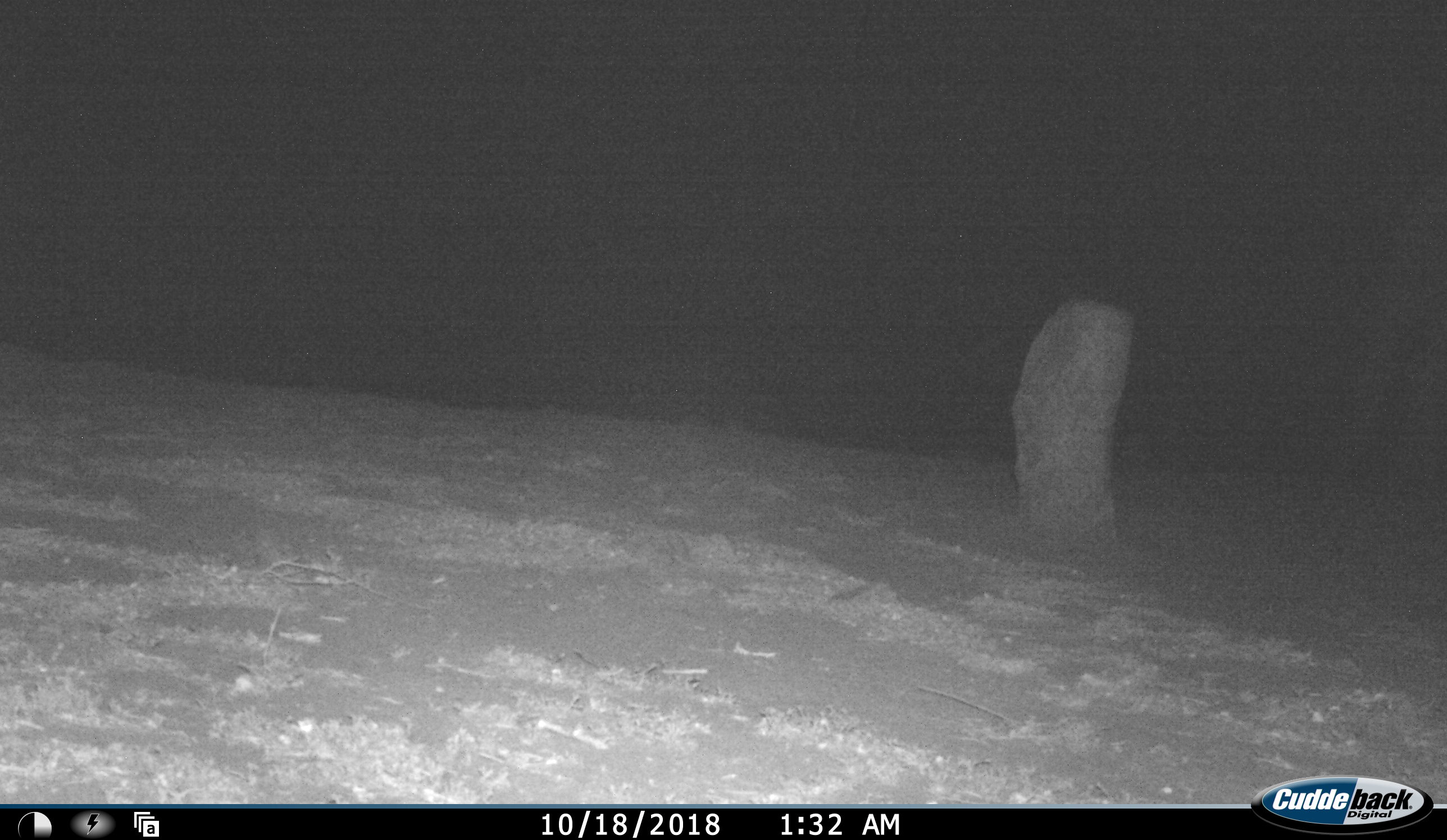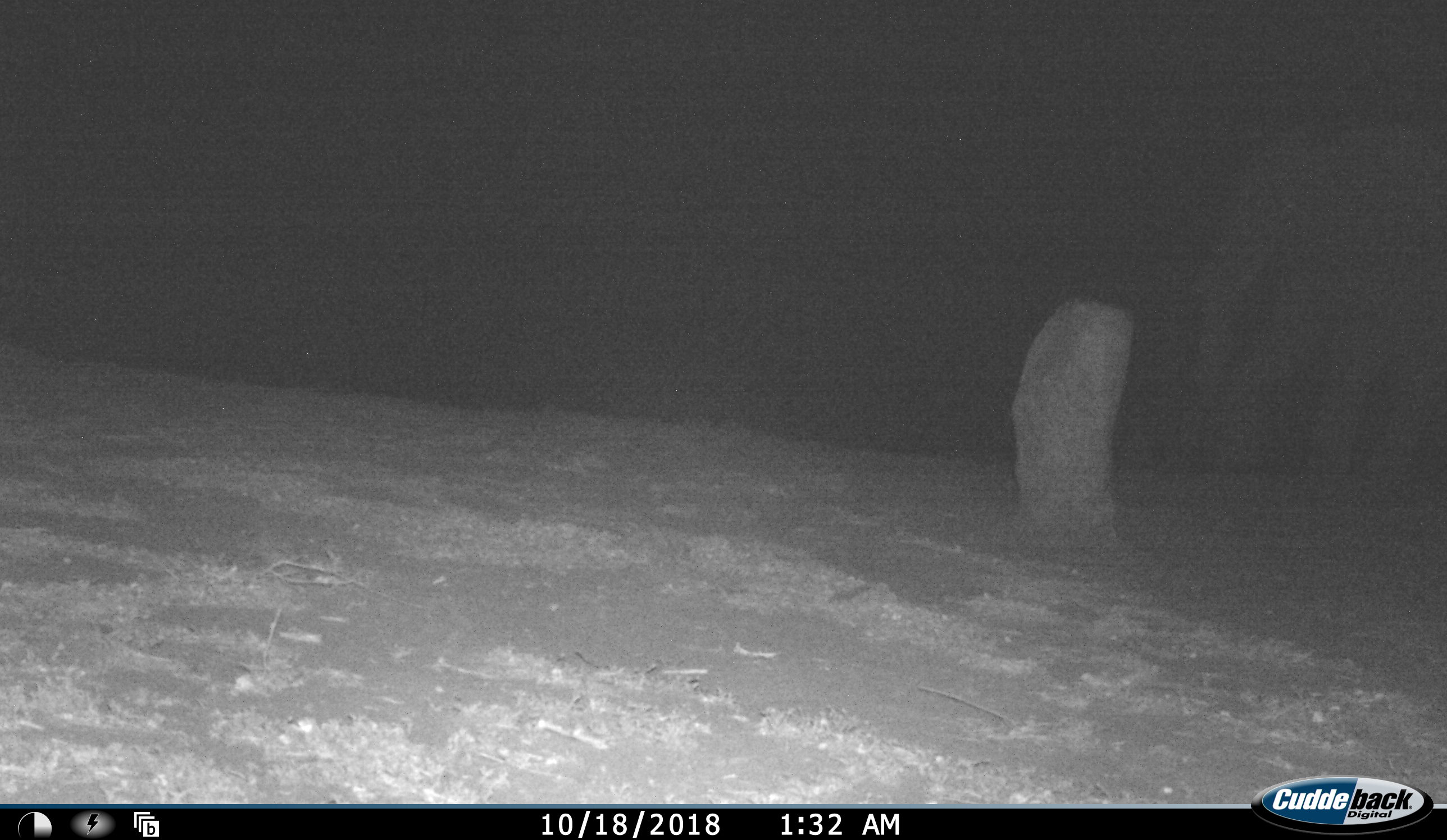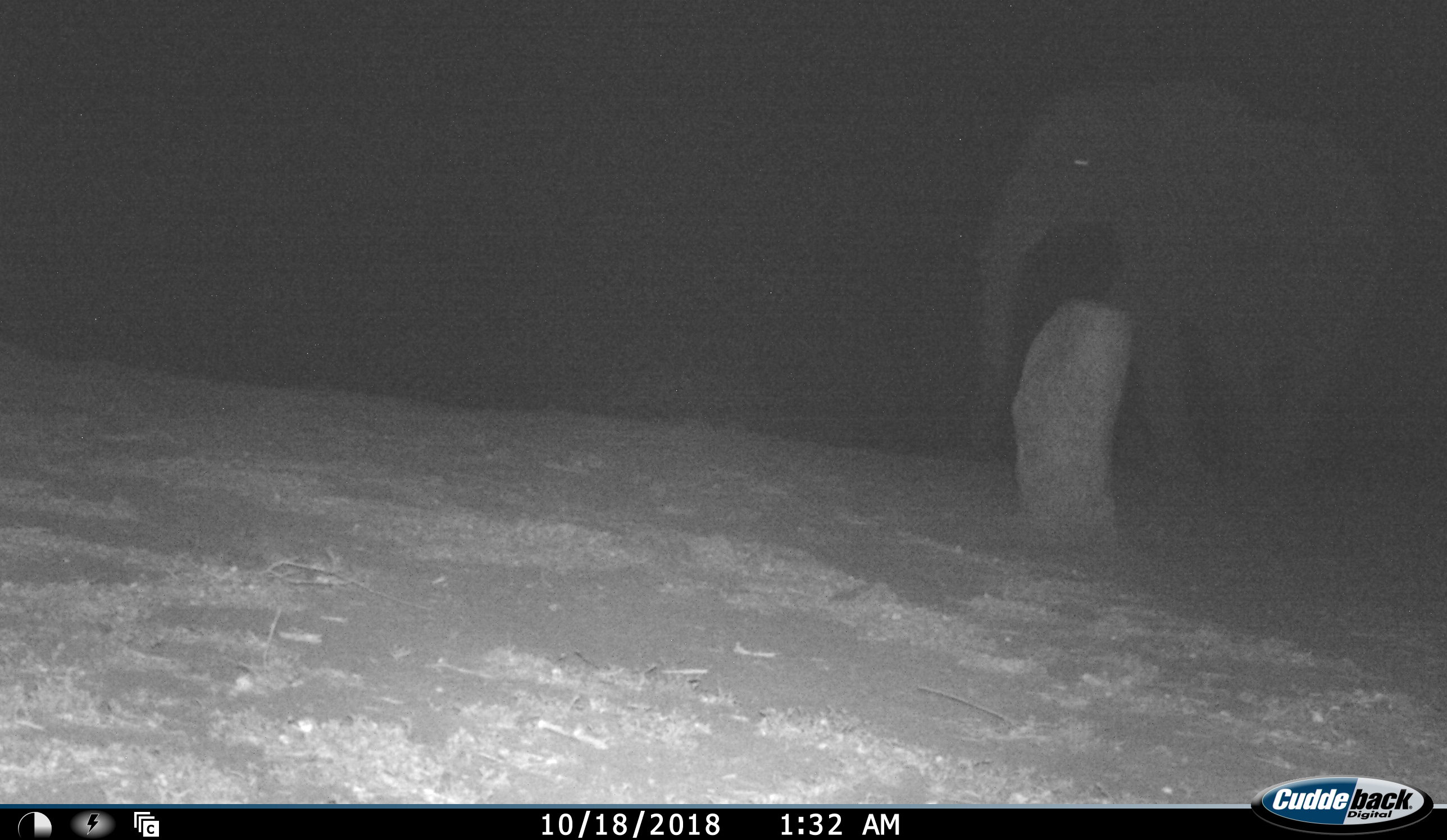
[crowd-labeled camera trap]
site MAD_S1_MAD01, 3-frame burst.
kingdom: Animalia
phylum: Chordata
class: Mammalia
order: Proboscidea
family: Elephantidae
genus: Loxodonta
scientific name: Loxodonta africana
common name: african bush elephant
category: elephant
Elephant (african bush elephant) (Loxodonta africana), count 1. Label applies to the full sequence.